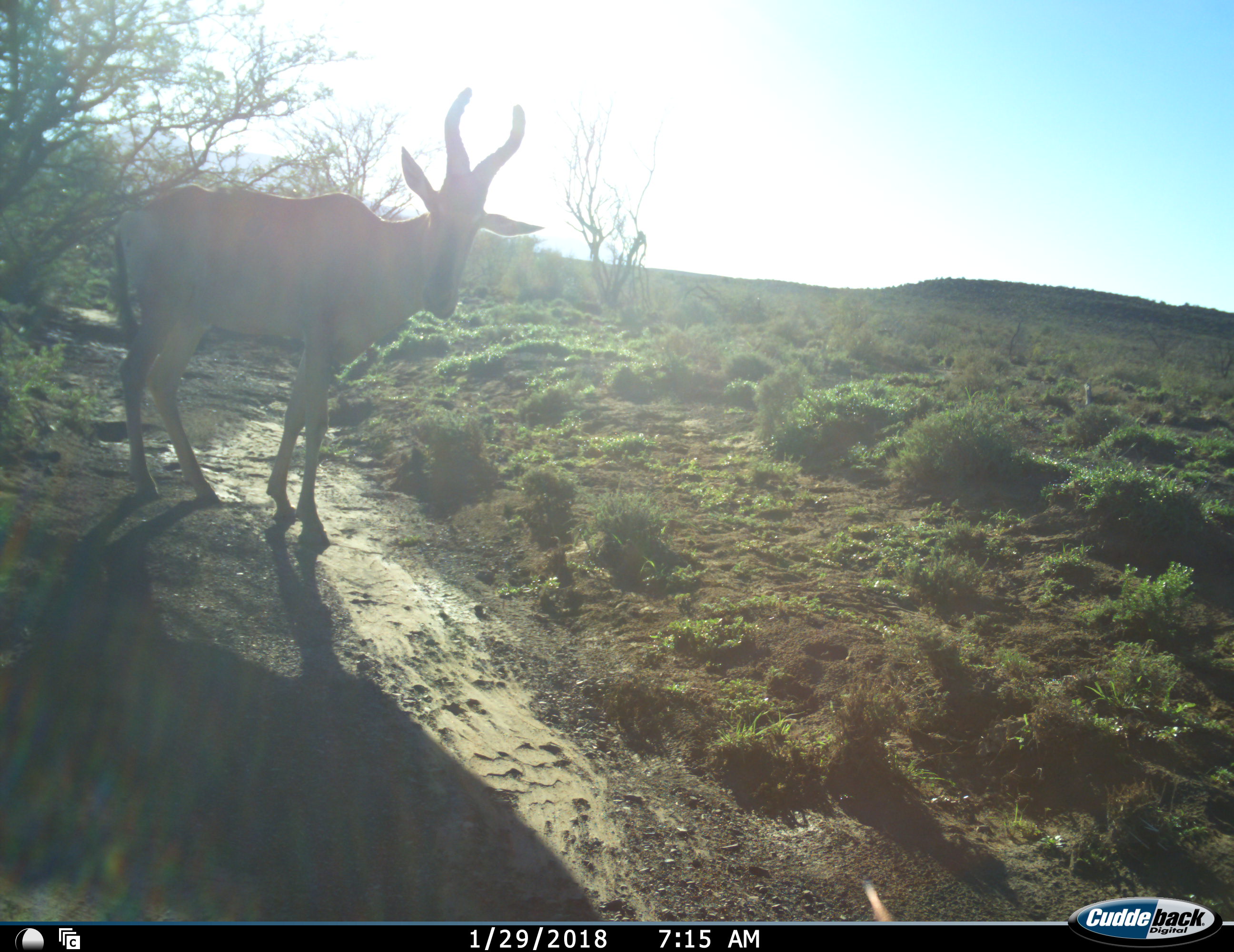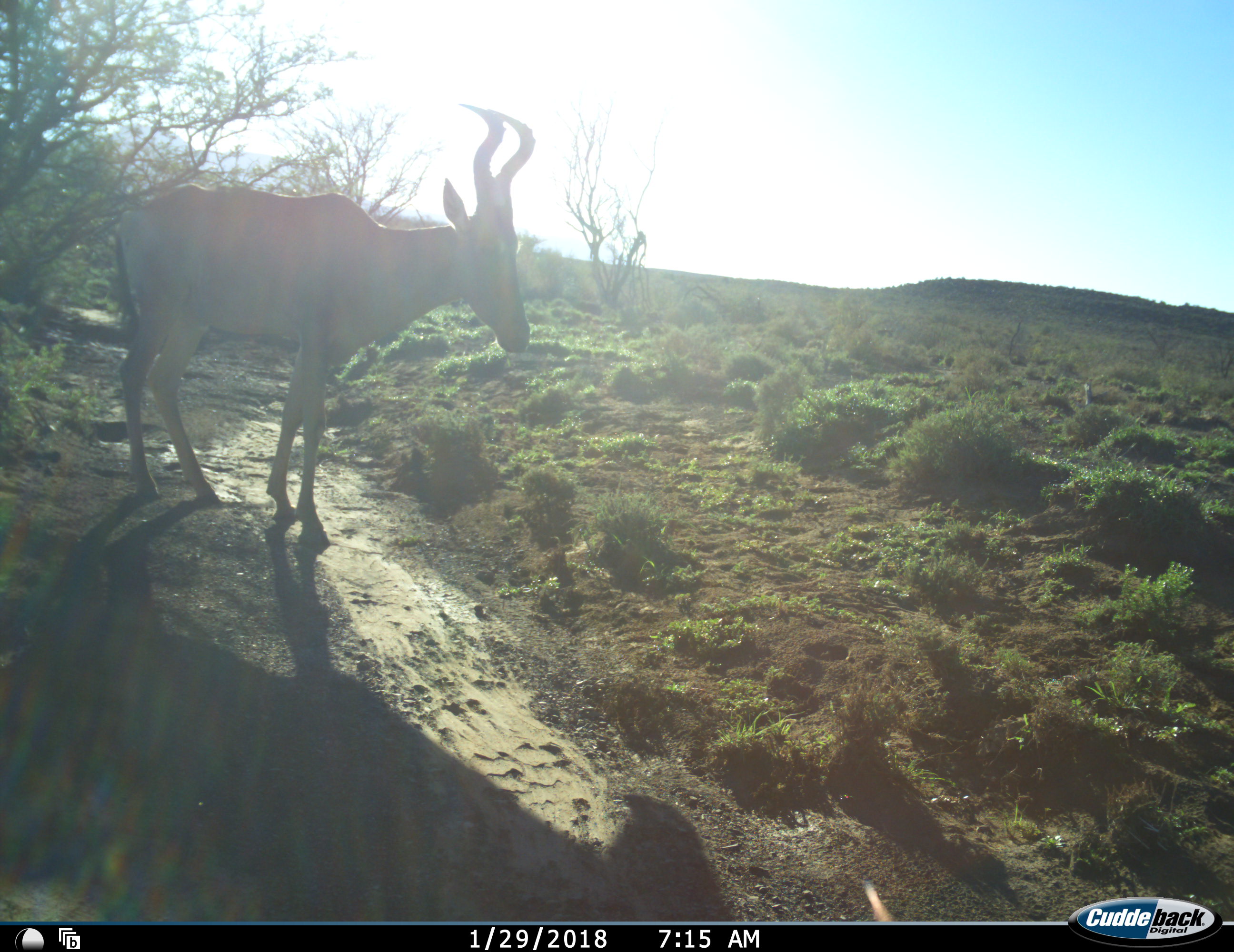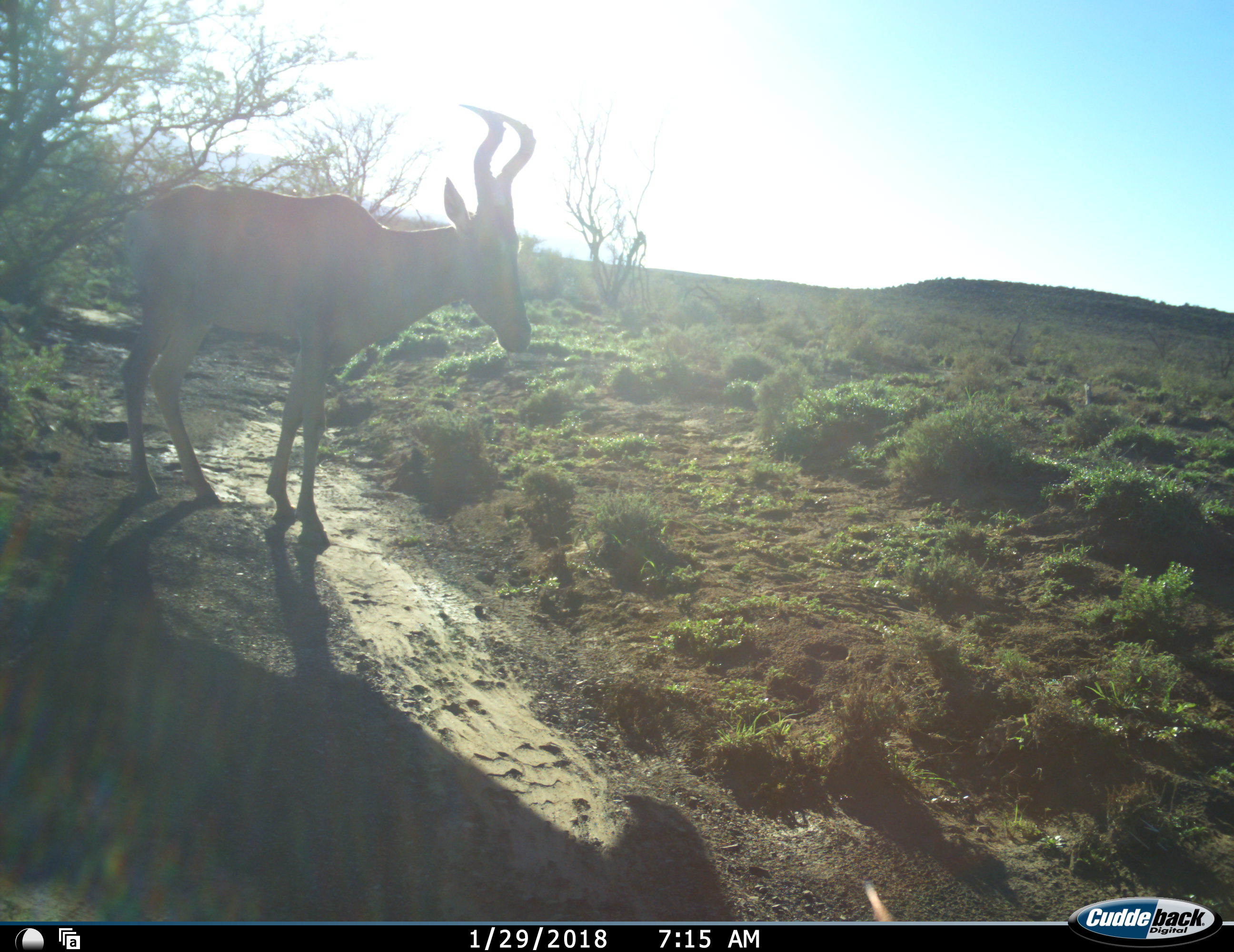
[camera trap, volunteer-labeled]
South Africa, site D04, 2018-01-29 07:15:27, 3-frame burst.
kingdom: Animalia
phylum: Chordata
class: Mammalia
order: Artiodactyla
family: Bovidae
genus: Alcelaphus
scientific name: Alcelaphus buselaphus caama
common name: red hartebeest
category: hartebeestred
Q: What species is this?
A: Hartebeestred (red hartebeest) (Alcelaphus buselaphus caama).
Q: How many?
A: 1.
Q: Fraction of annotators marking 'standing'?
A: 100%.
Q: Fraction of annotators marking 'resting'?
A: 0%.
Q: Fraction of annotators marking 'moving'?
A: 11%.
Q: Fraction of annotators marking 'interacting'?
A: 0%.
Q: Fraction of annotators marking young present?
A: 0%.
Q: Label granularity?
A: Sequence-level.